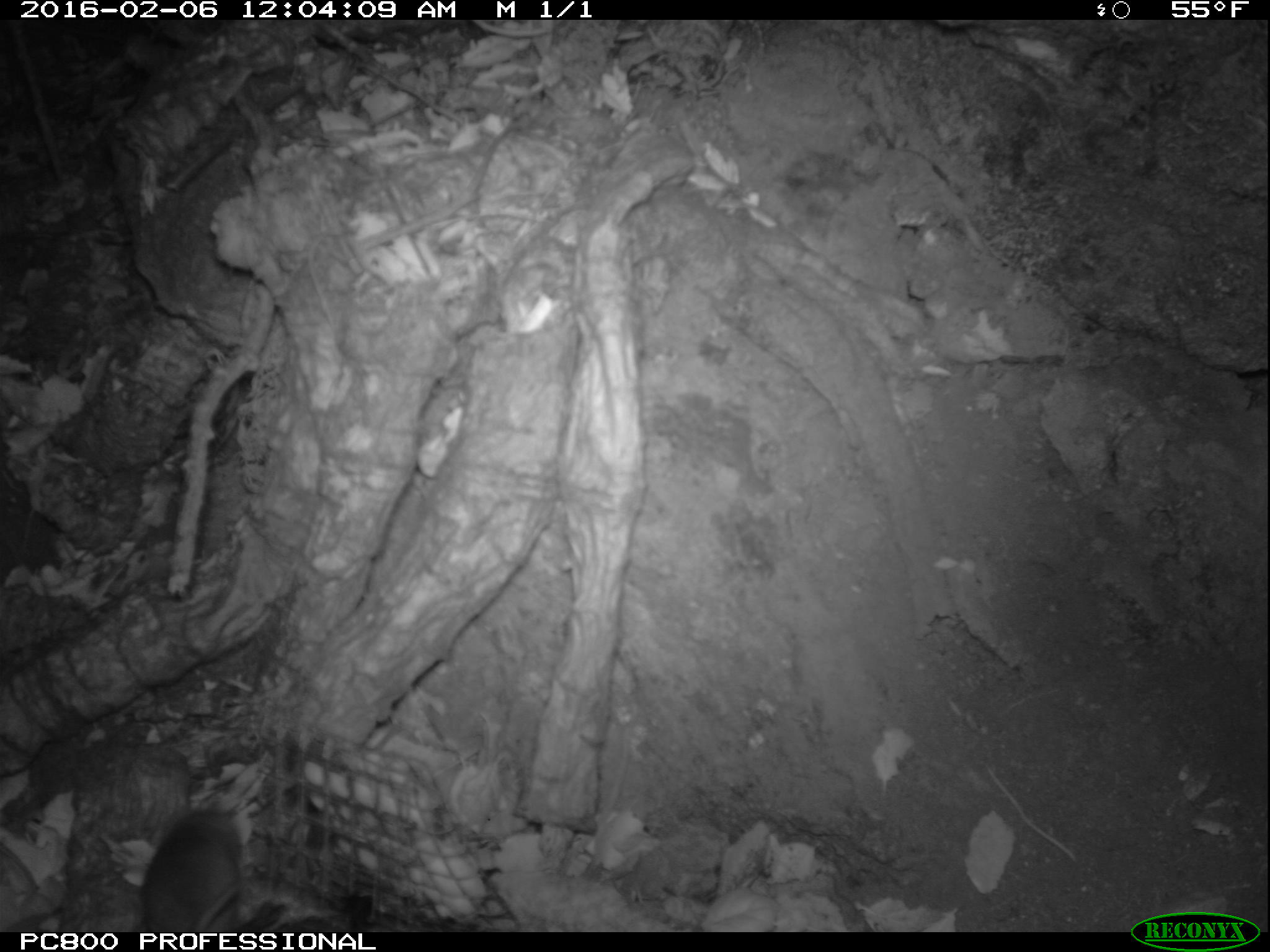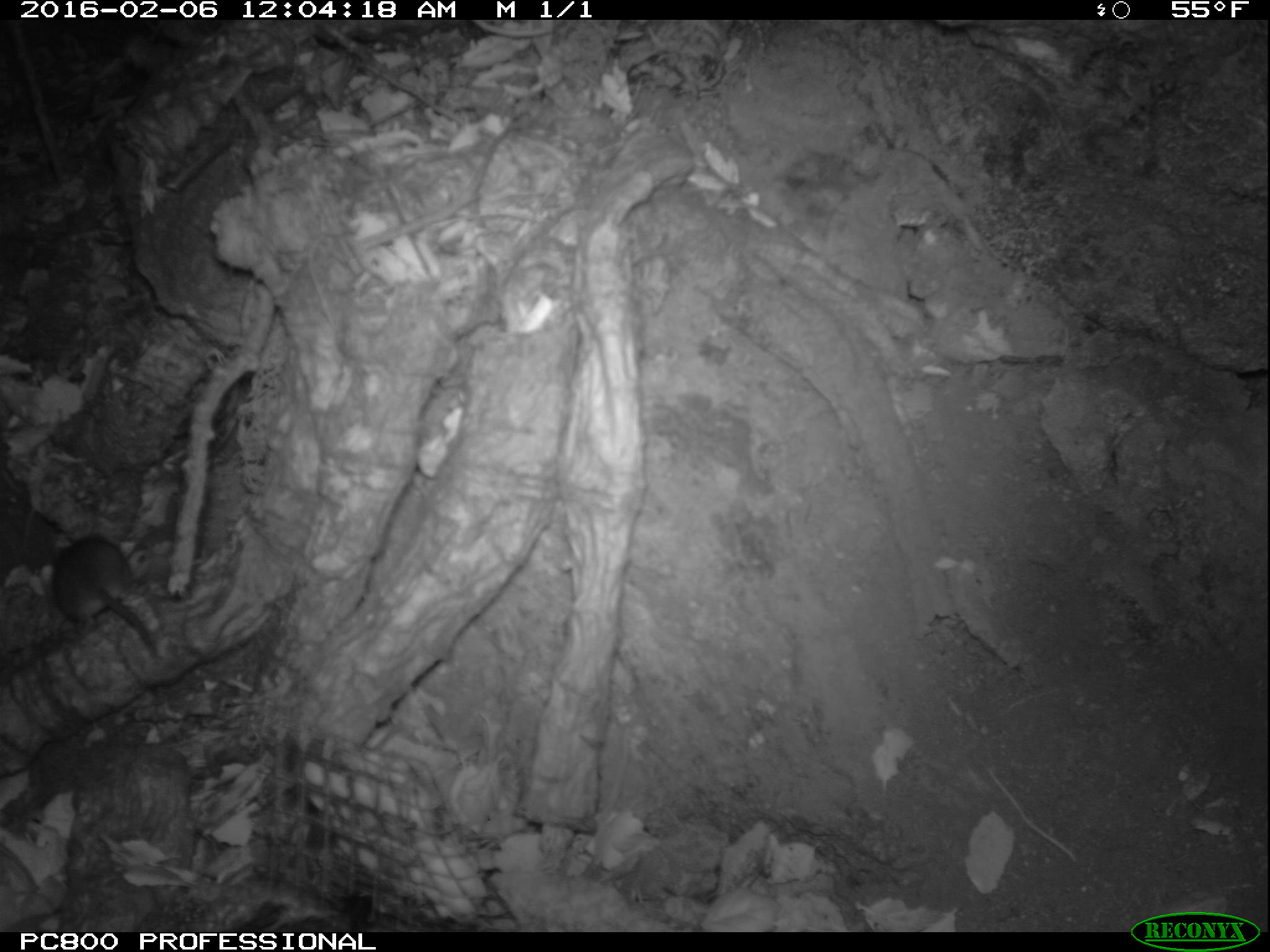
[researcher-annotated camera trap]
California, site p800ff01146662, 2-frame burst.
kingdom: Animalia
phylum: Chordata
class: Mammalia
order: Rodentia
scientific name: Rodentia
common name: rodent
Rodent (Rodentia).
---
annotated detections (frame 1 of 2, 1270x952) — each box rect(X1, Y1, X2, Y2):
rodent: rect(133, 799, 245, 930)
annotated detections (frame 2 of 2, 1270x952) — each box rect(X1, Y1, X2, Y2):
rodent: rect(49, 534, 161, 661)